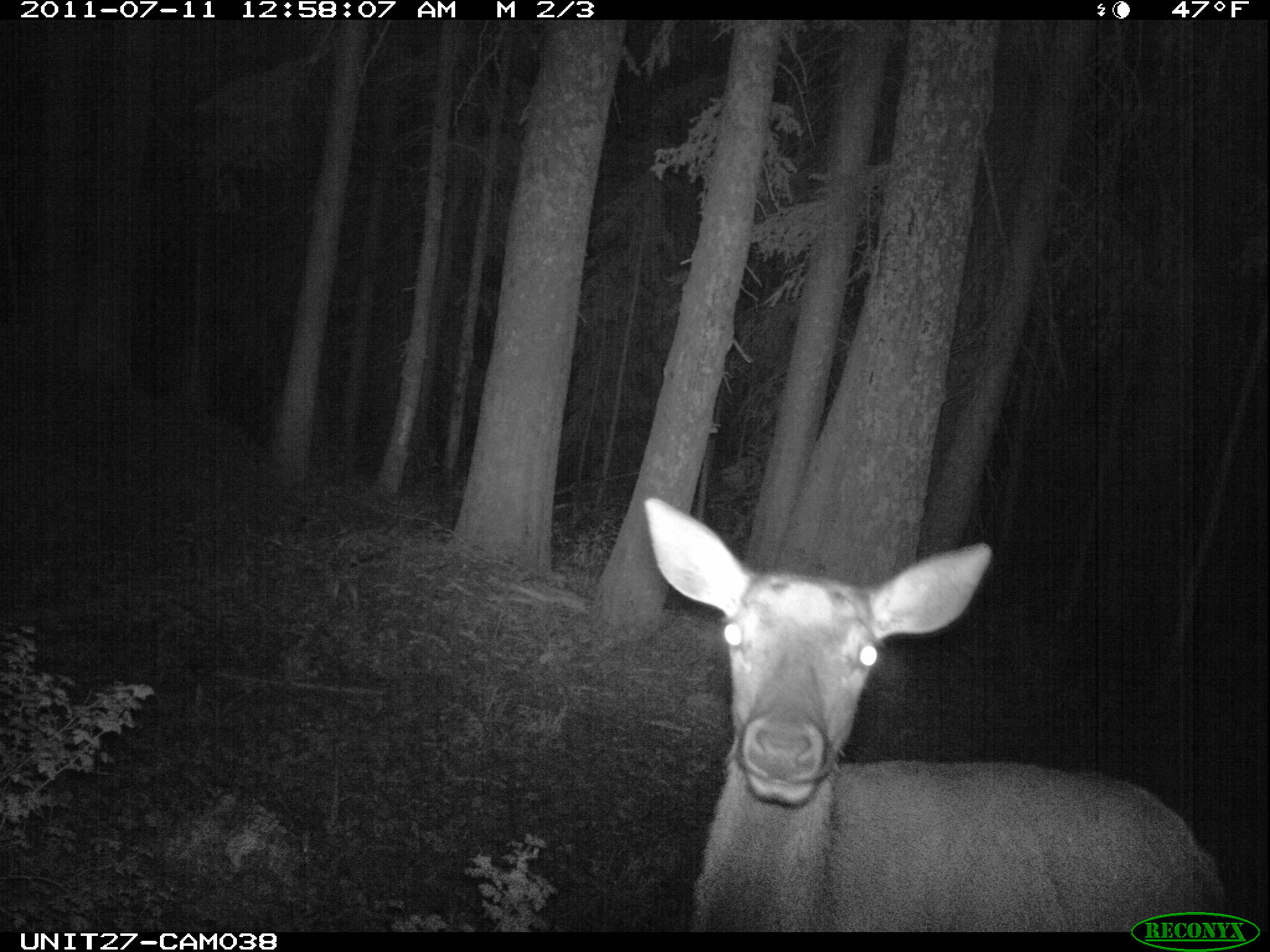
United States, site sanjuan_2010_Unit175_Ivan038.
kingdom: Animalia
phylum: Chordata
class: Mammalia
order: Artiodactyla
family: Cervidae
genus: Cervus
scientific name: Cervus elaphus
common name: red deer